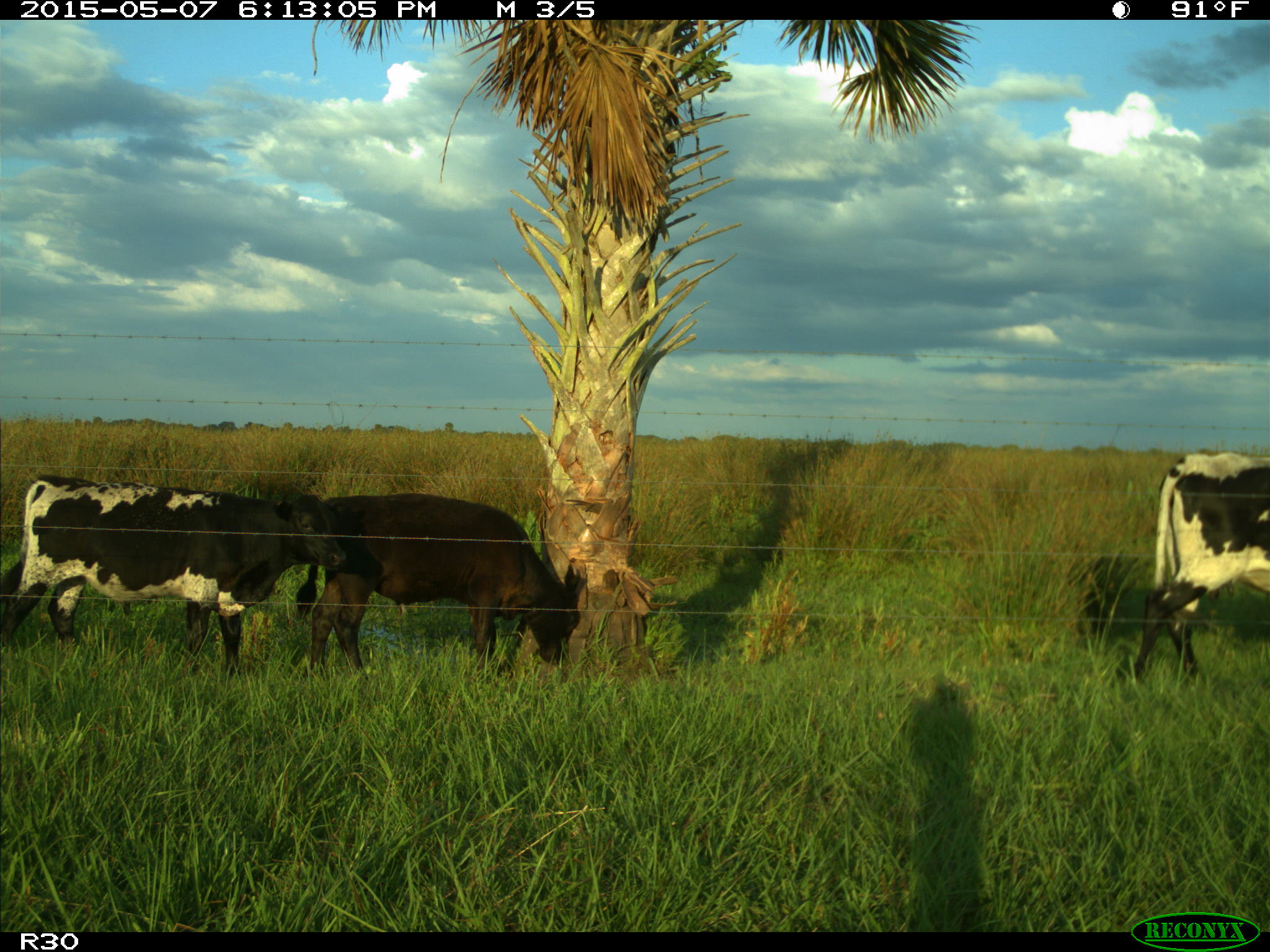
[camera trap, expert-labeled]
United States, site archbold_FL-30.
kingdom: Animalia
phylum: Chordata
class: Mammalia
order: Artiodactyla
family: Bovidae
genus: Bos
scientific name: Bos taurus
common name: domestic cow